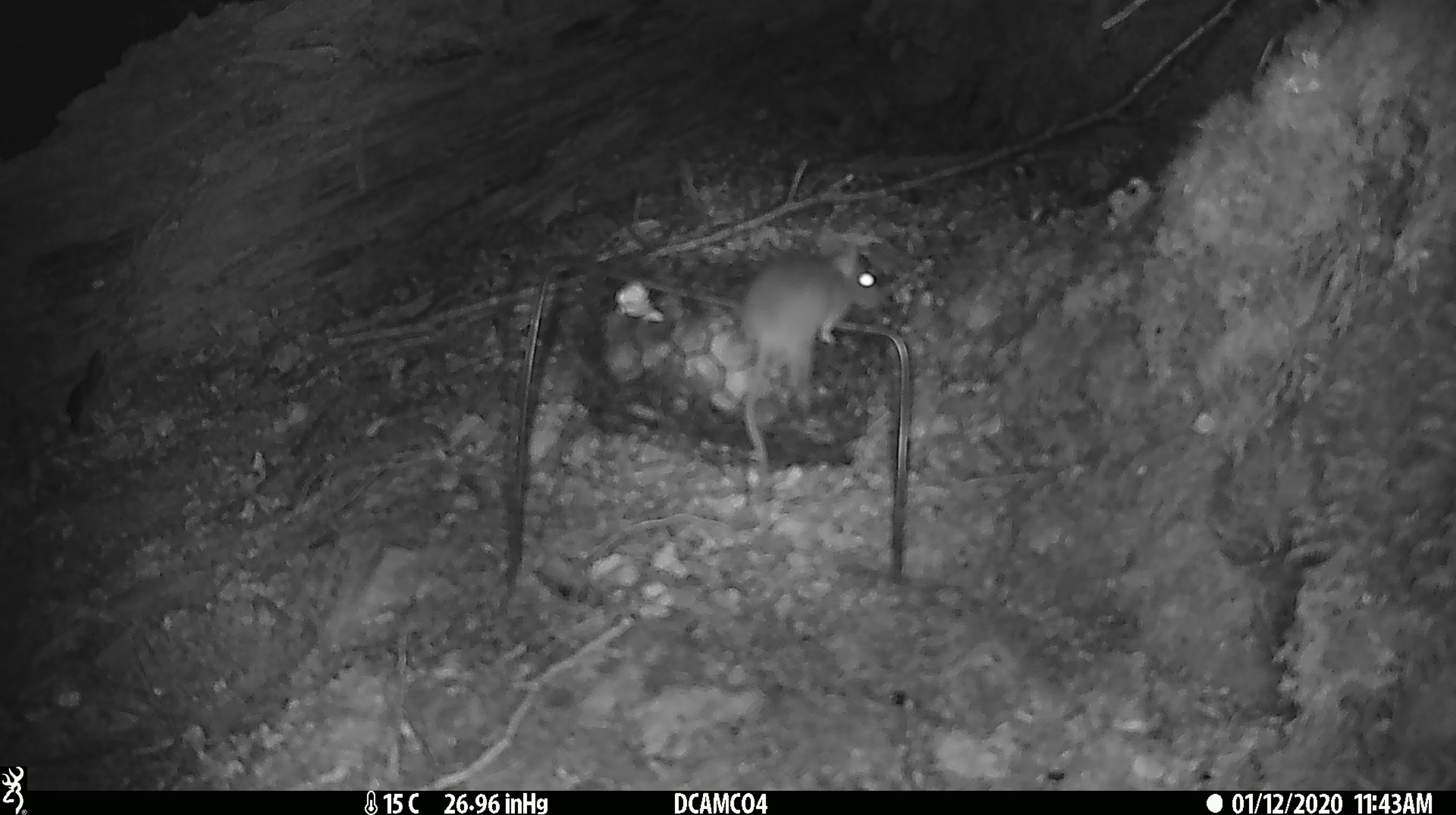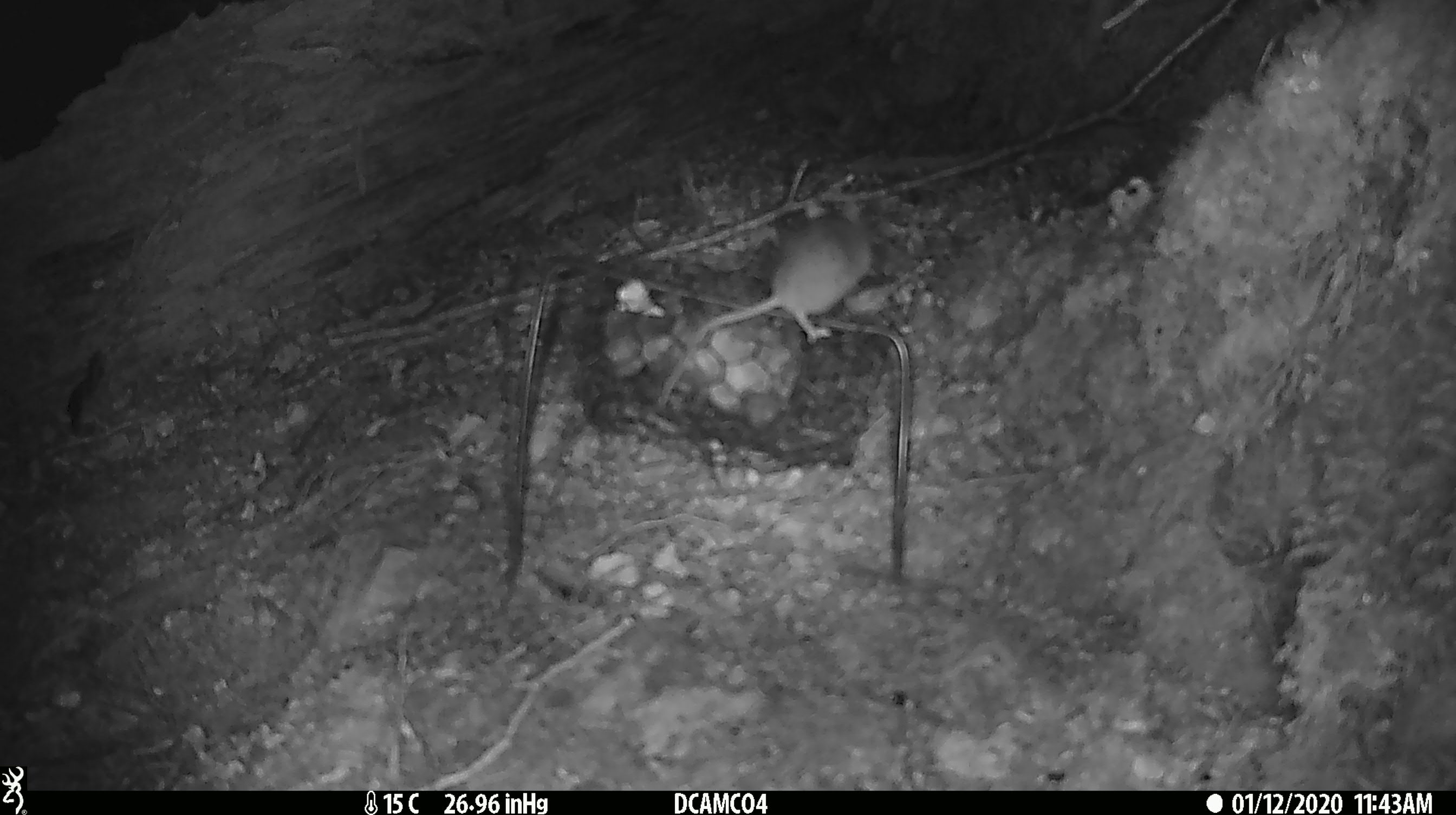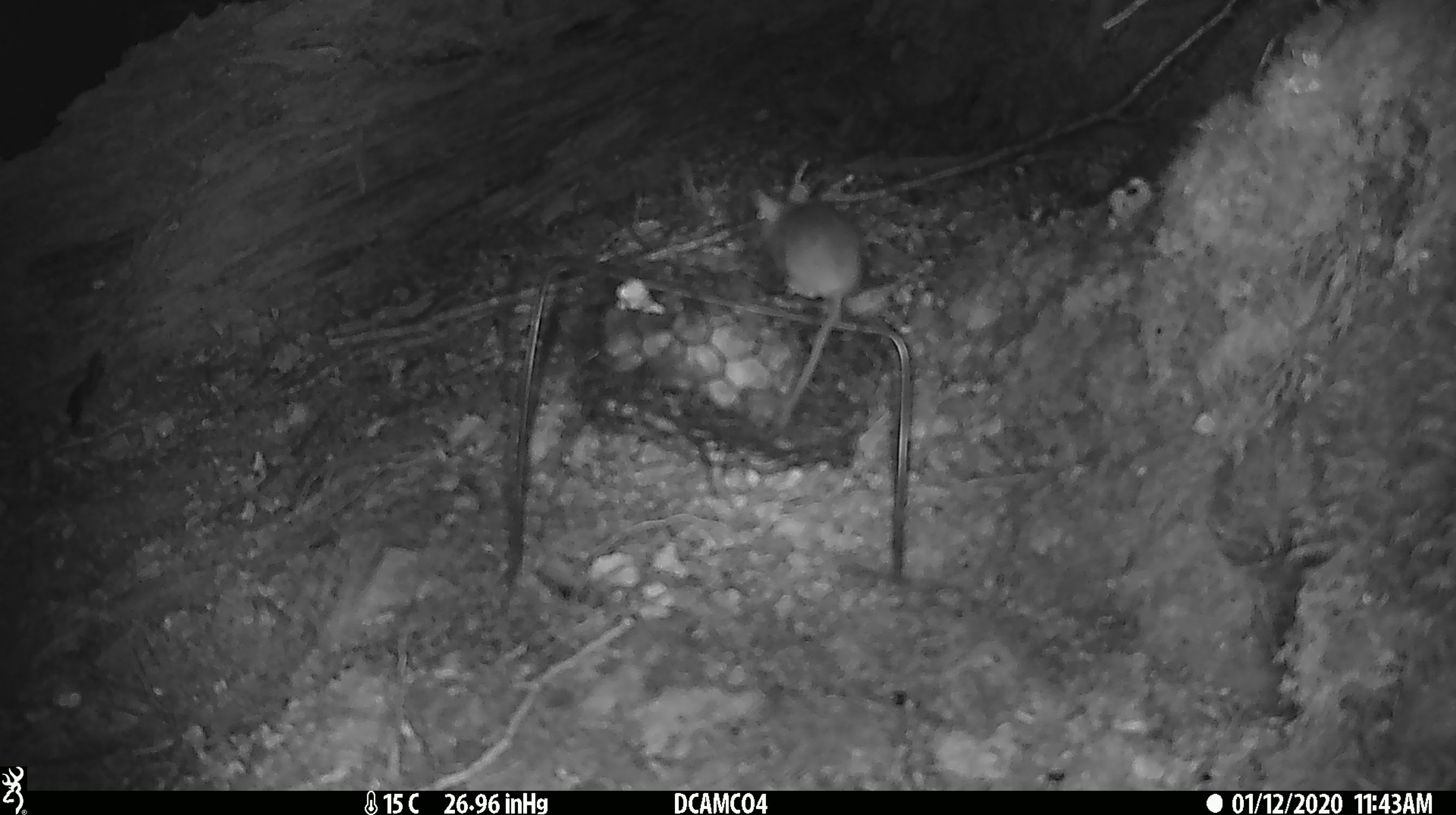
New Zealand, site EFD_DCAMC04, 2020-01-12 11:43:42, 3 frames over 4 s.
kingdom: Animalia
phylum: Chordata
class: Mammalia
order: Rodentia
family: Muridae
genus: Mus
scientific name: Mus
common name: mouse